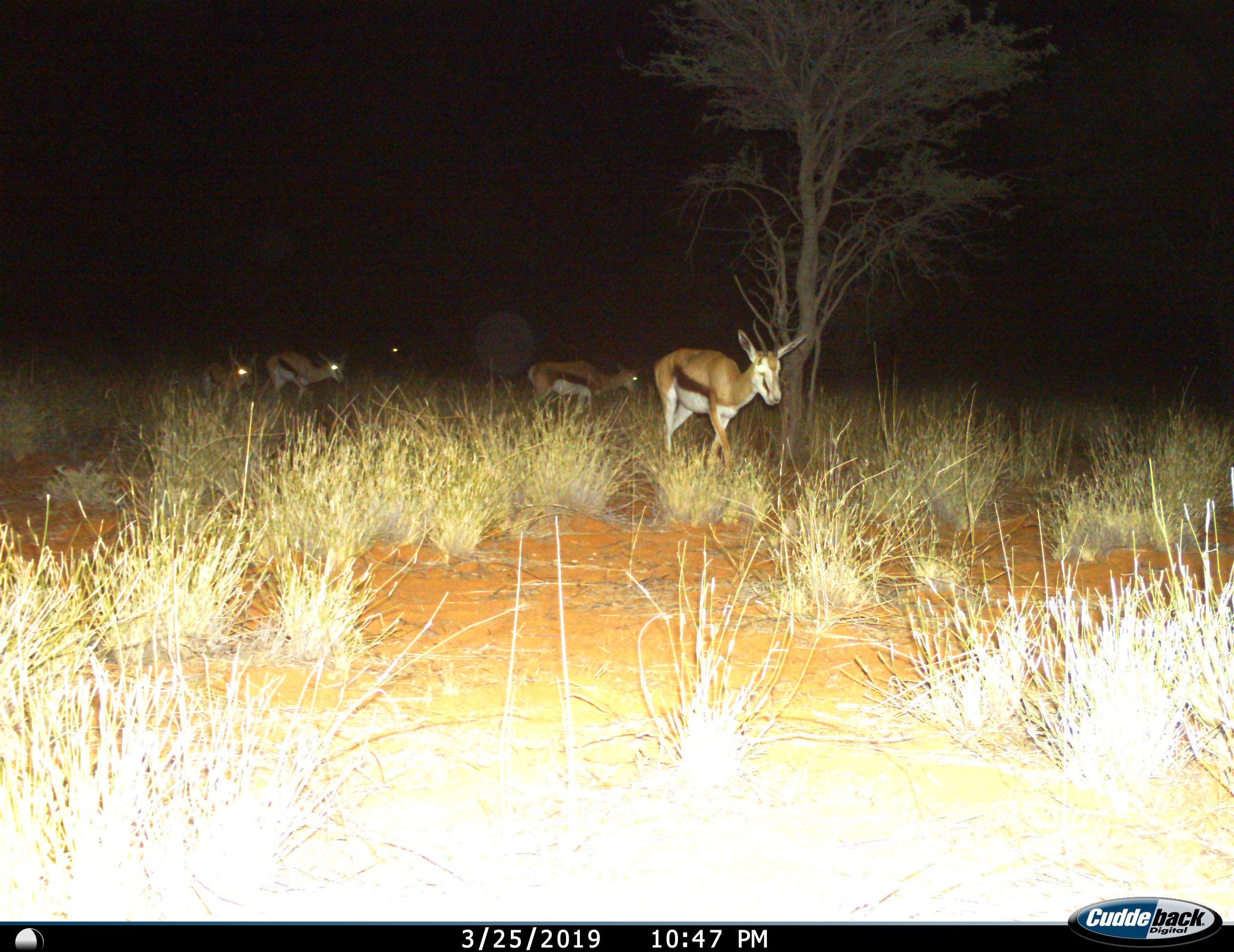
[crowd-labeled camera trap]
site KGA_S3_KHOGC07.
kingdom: Animalia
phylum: Chordata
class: Mammalia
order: Artiodactyla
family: Bovidae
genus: Antidorcas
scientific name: Antidorcas marsupialis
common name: springbok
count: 5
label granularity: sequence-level